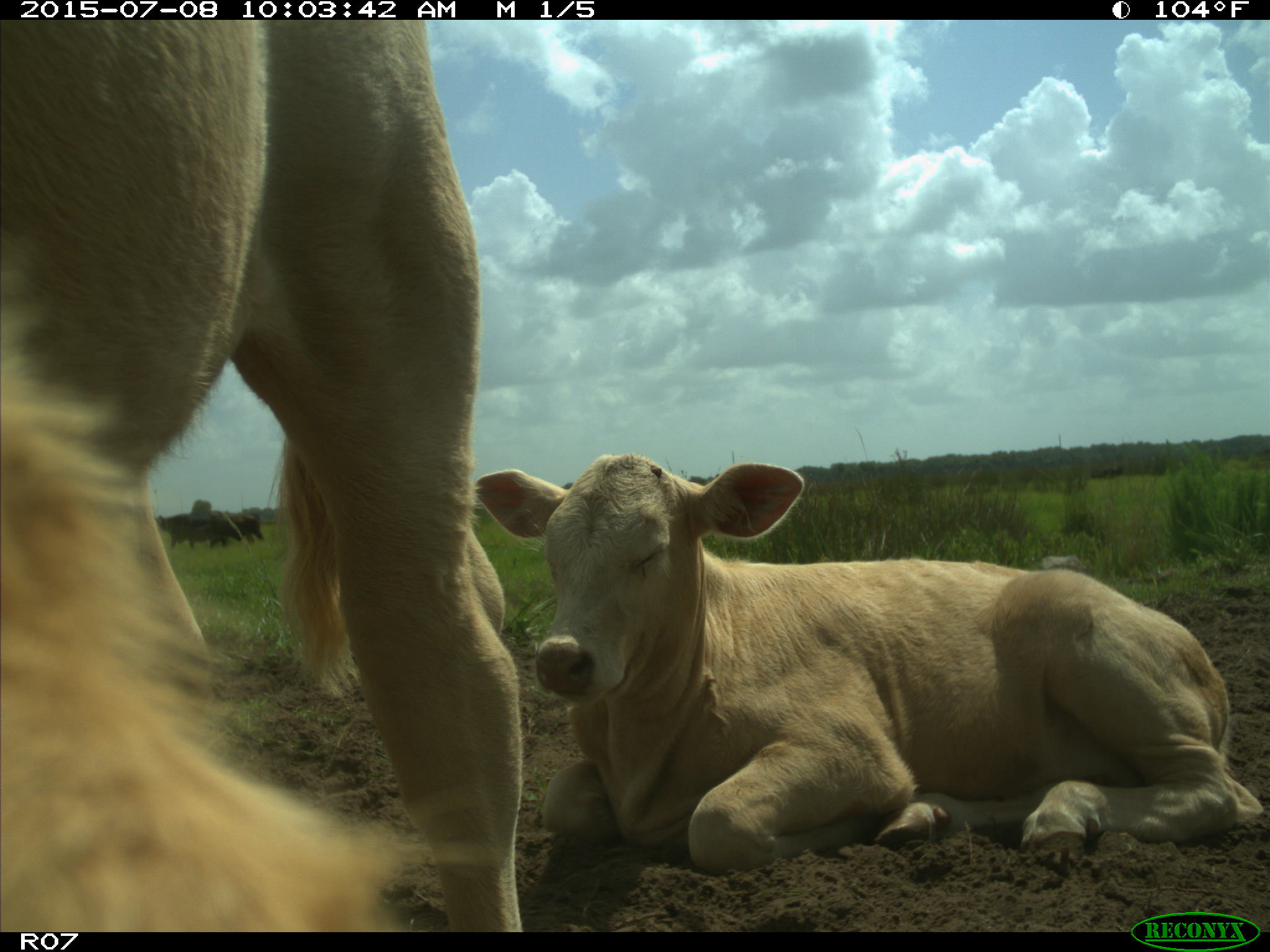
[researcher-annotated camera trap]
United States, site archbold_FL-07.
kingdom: Animalia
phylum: Chordata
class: Mammalia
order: Artiodactyla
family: Bovidae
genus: Bos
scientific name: Bos taurus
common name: domestic cow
Bos taurus (domestic cow).